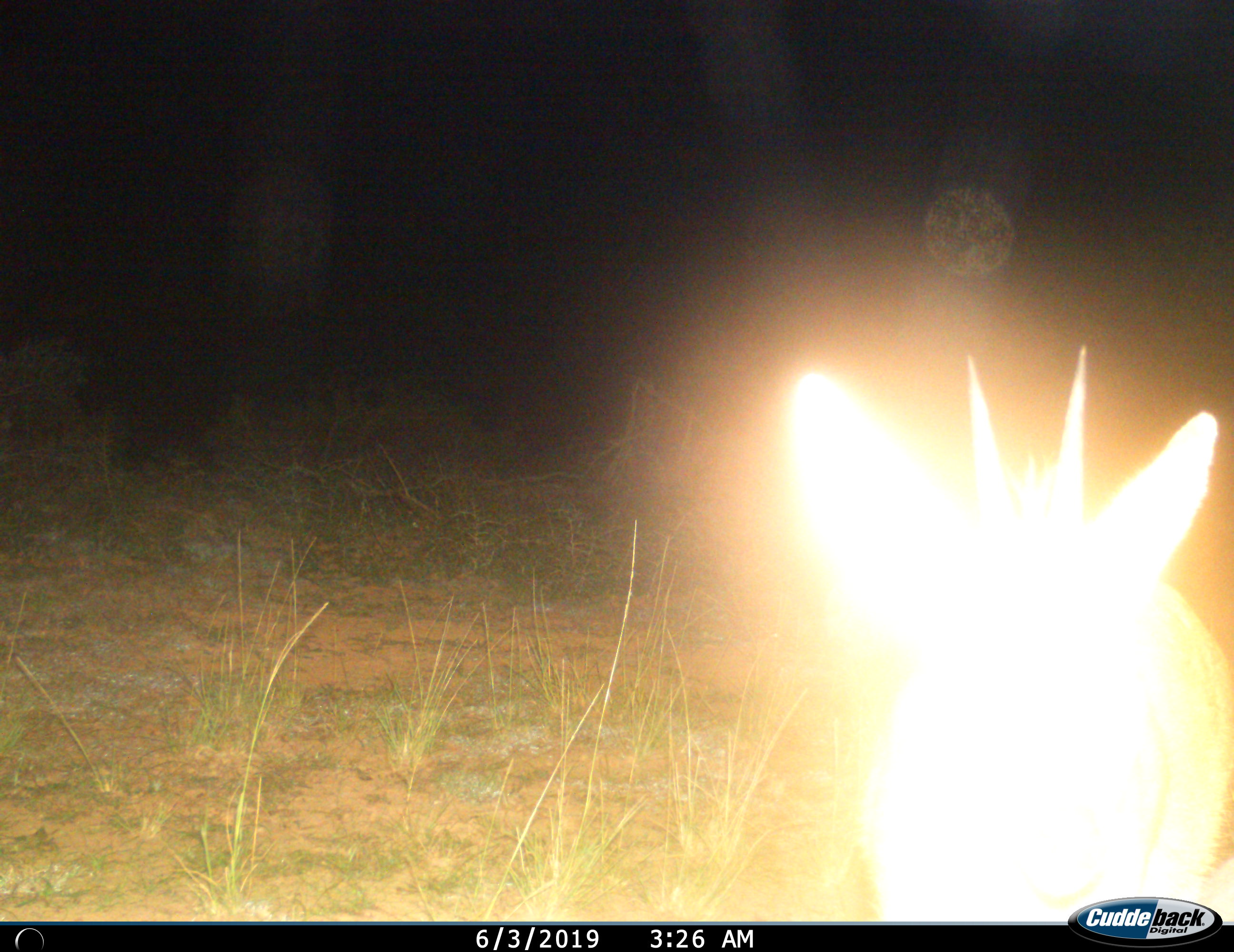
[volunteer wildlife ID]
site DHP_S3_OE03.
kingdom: Animalia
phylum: Chordata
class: Mammalia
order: Artiodactyla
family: Bovidae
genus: Sylvicapra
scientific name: Sylvicapra grimmia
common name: common duiker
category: duikercommongrey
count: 1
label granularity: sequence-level